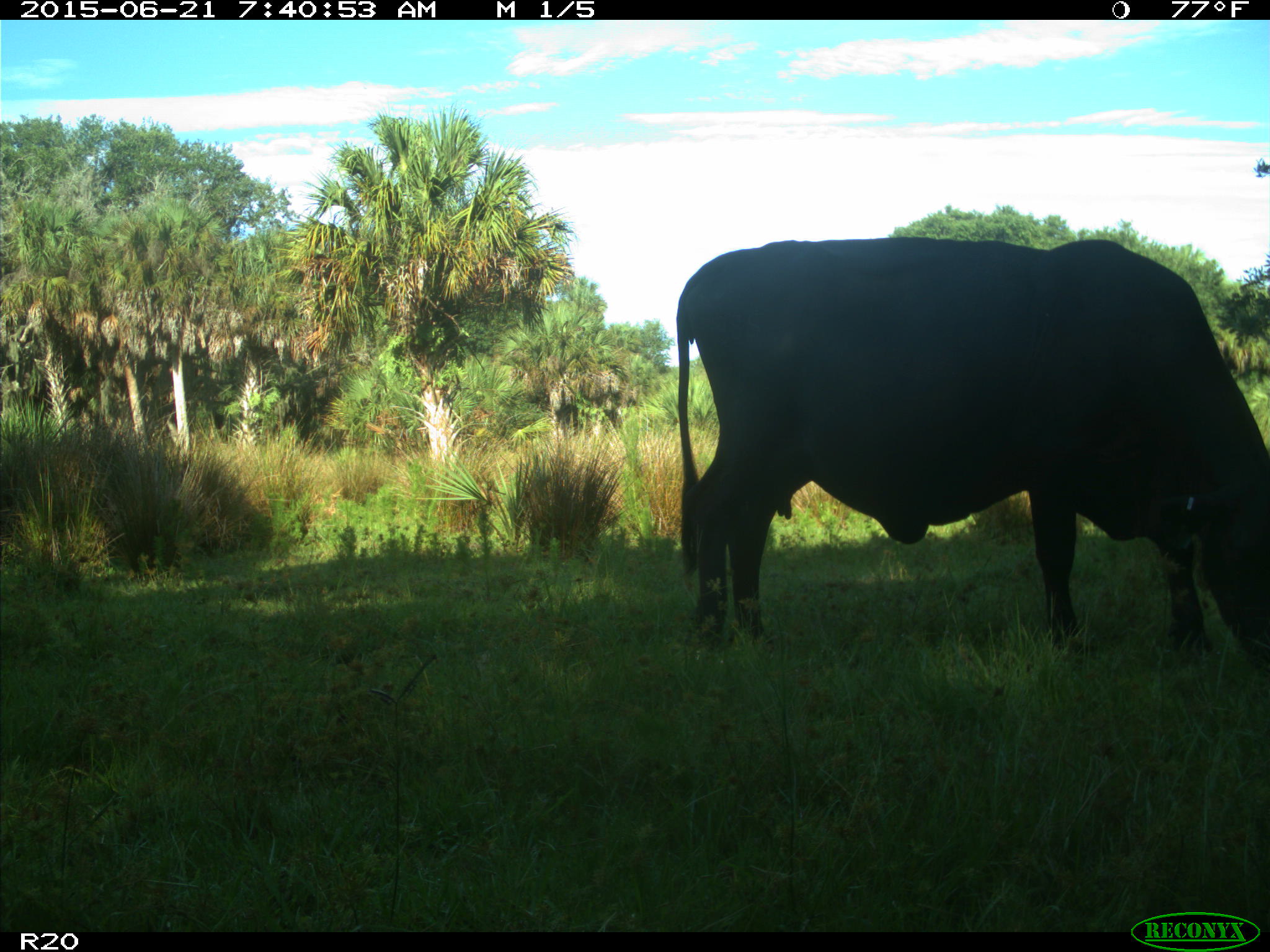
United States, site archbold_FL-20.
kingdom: Animalia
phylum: Chordata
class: Mammalia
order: Artiodactyla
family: Bovidae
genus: Bos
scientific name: Bos taurus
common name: domestic cow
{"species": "Bos taurus (domestic cow)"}